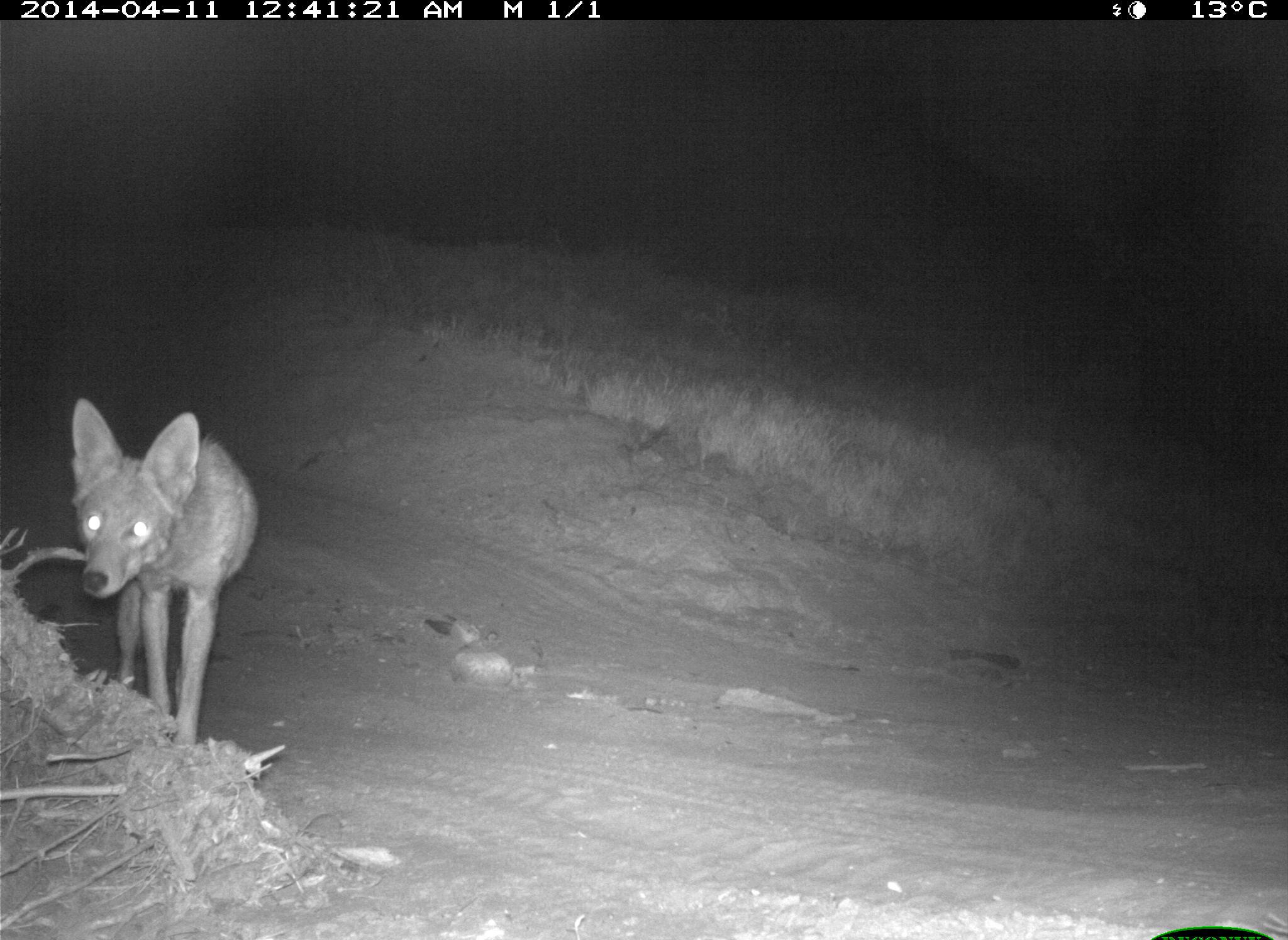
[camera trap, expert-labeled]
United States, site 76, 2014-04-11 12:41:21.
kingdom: Animalia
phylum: Chordata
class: Mammalia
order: Carnivora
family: Canidae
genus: Canis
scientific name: Canis latrans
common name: coyote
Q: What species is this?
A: Coyote (Canis latrans).